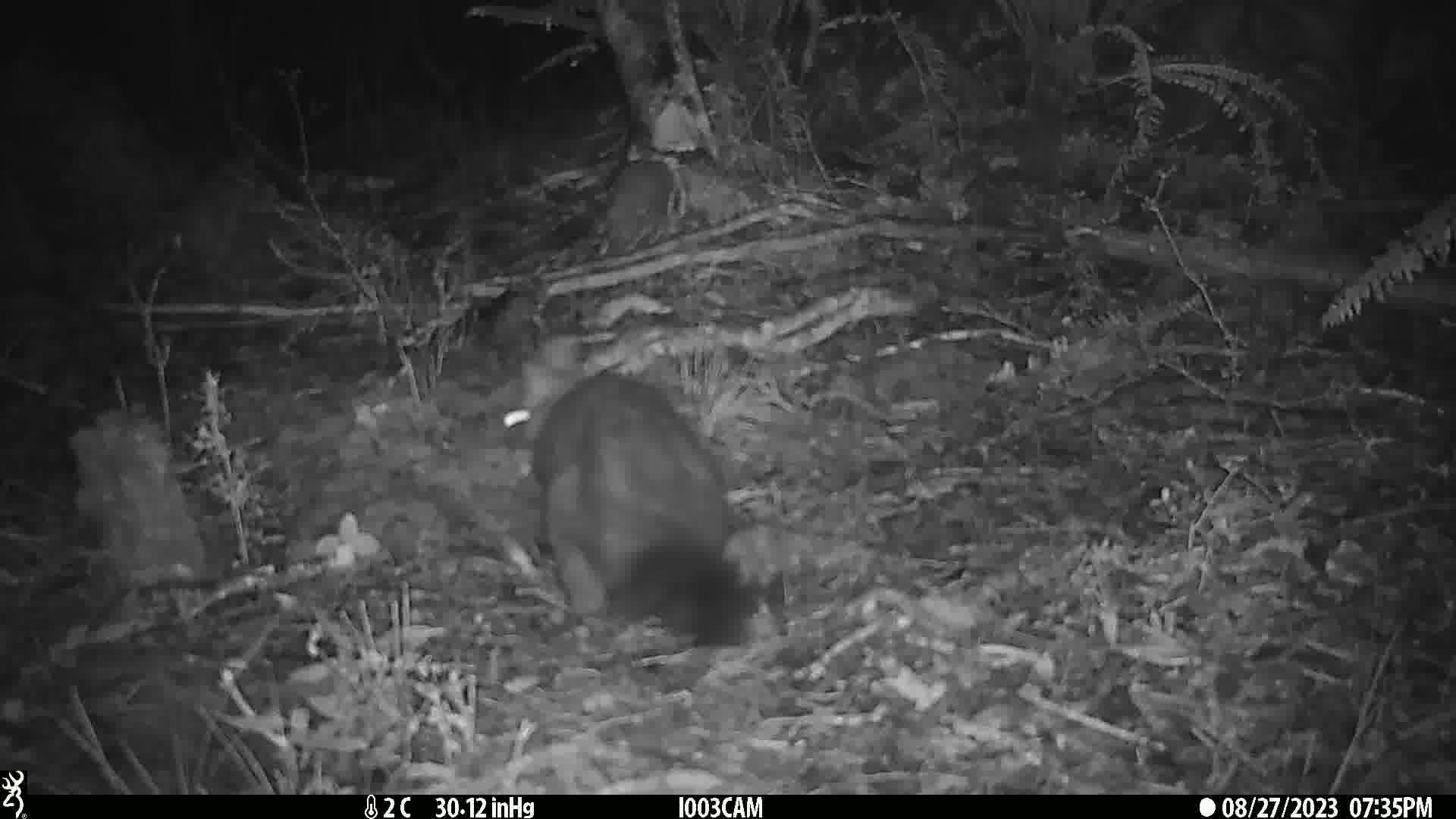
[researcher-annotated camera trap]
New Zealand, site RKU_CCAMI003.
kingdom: Animalia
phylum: Chordata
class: Mammalia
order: Diprotodontia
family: Phalangeridae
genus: Trichosurus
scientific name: Trichosurus vulpecula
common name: common brushtail possum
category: possum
Possum (common brushtail possum) (Trichosurus vulpecula).